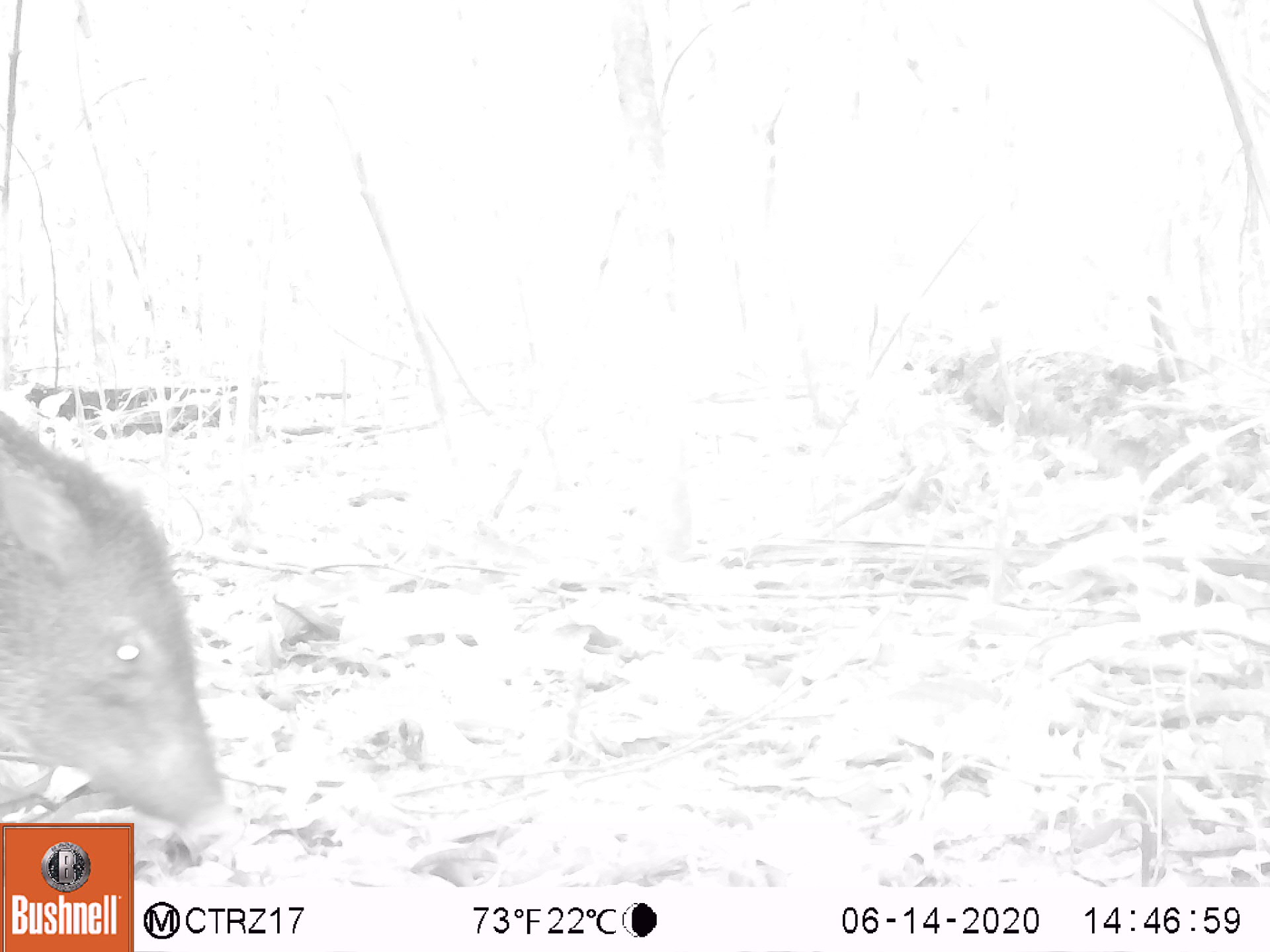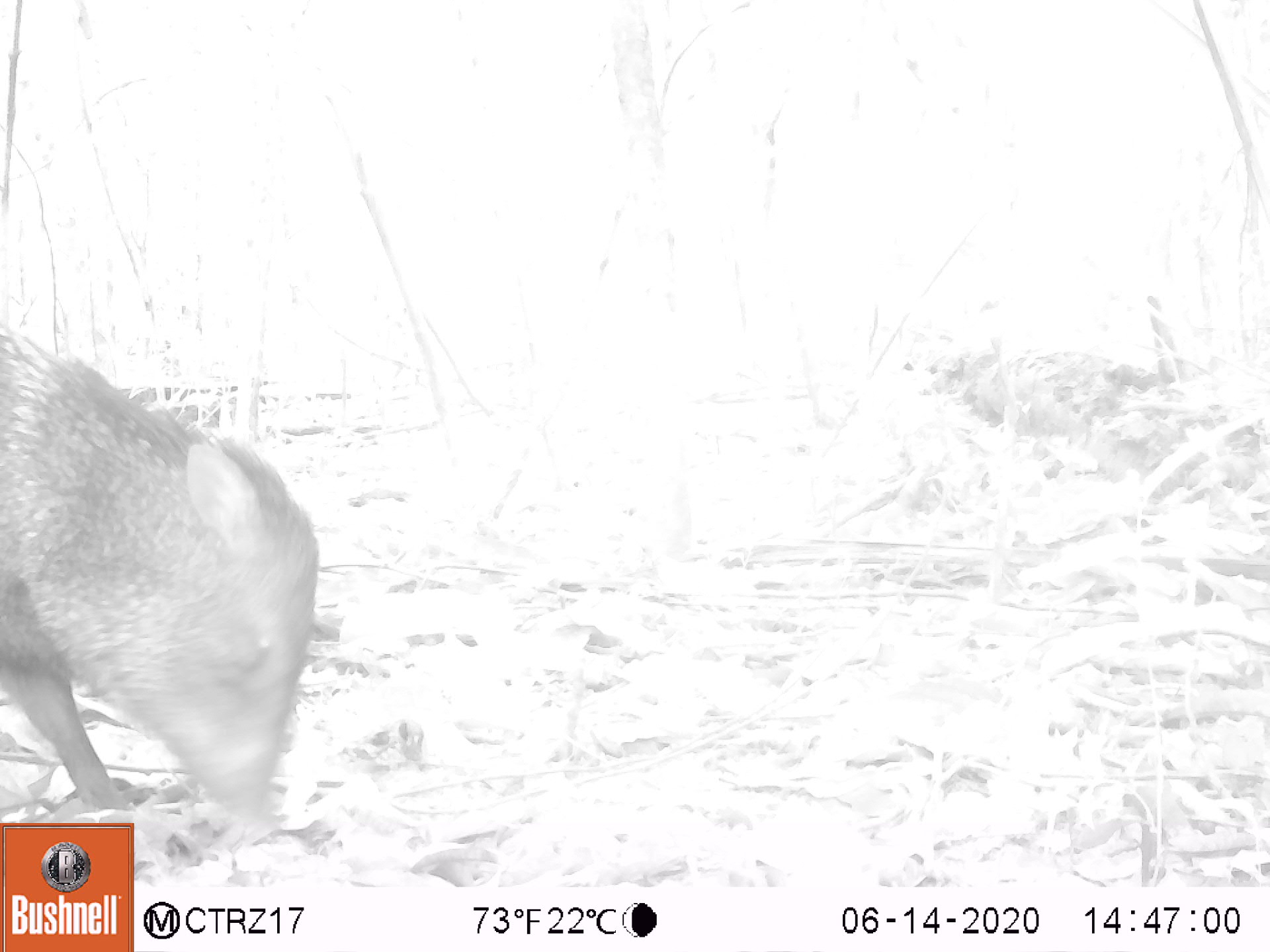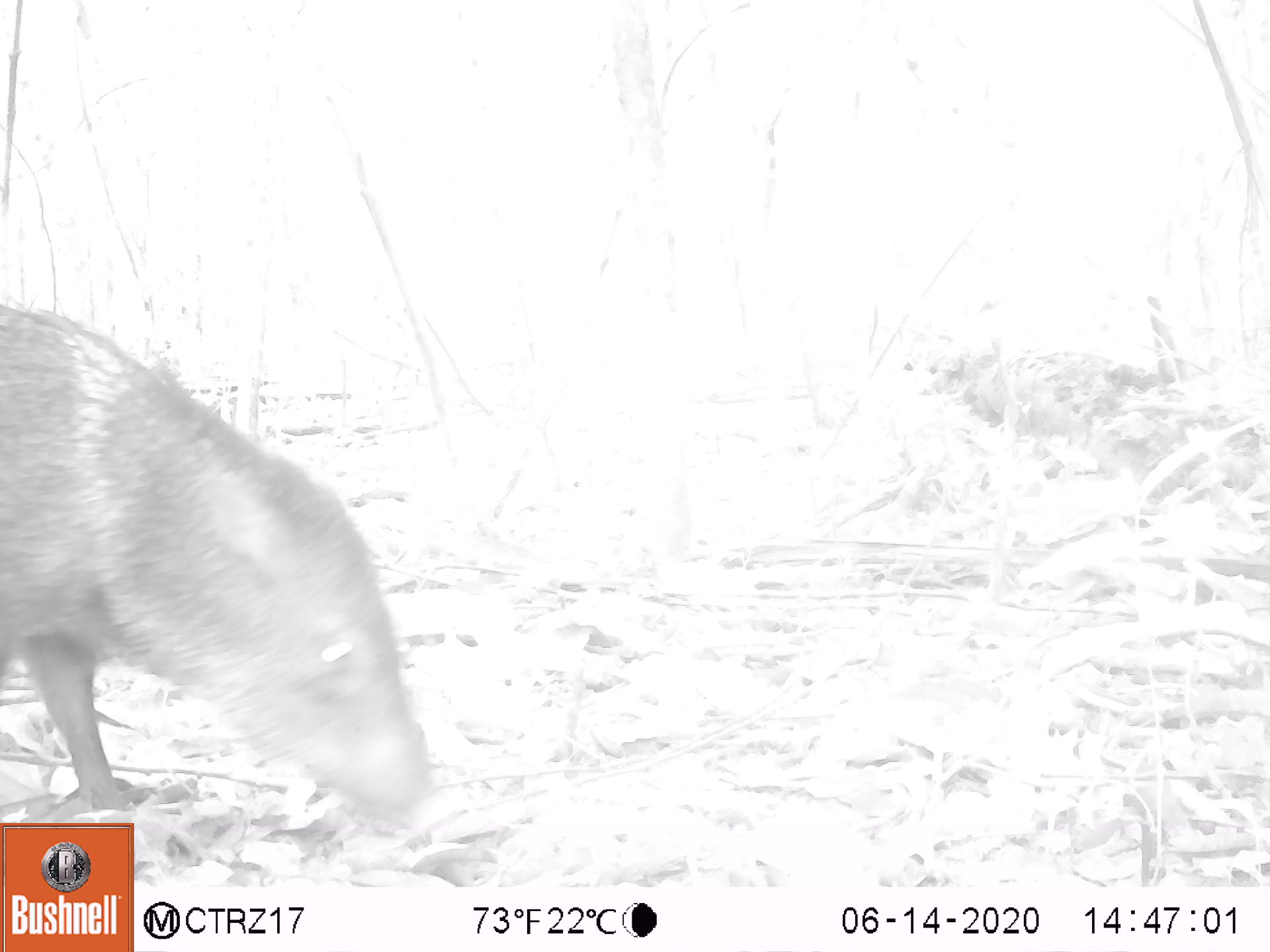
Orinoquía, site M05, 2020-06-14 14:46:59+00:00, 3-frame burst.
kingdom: Animalia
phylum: Chordata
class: Mammalia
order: Artiodactyla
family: Tayassuidae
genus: Pecari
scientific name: Pecari tajacu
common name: collared peccary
Collared peccary (Pecari tajacu).